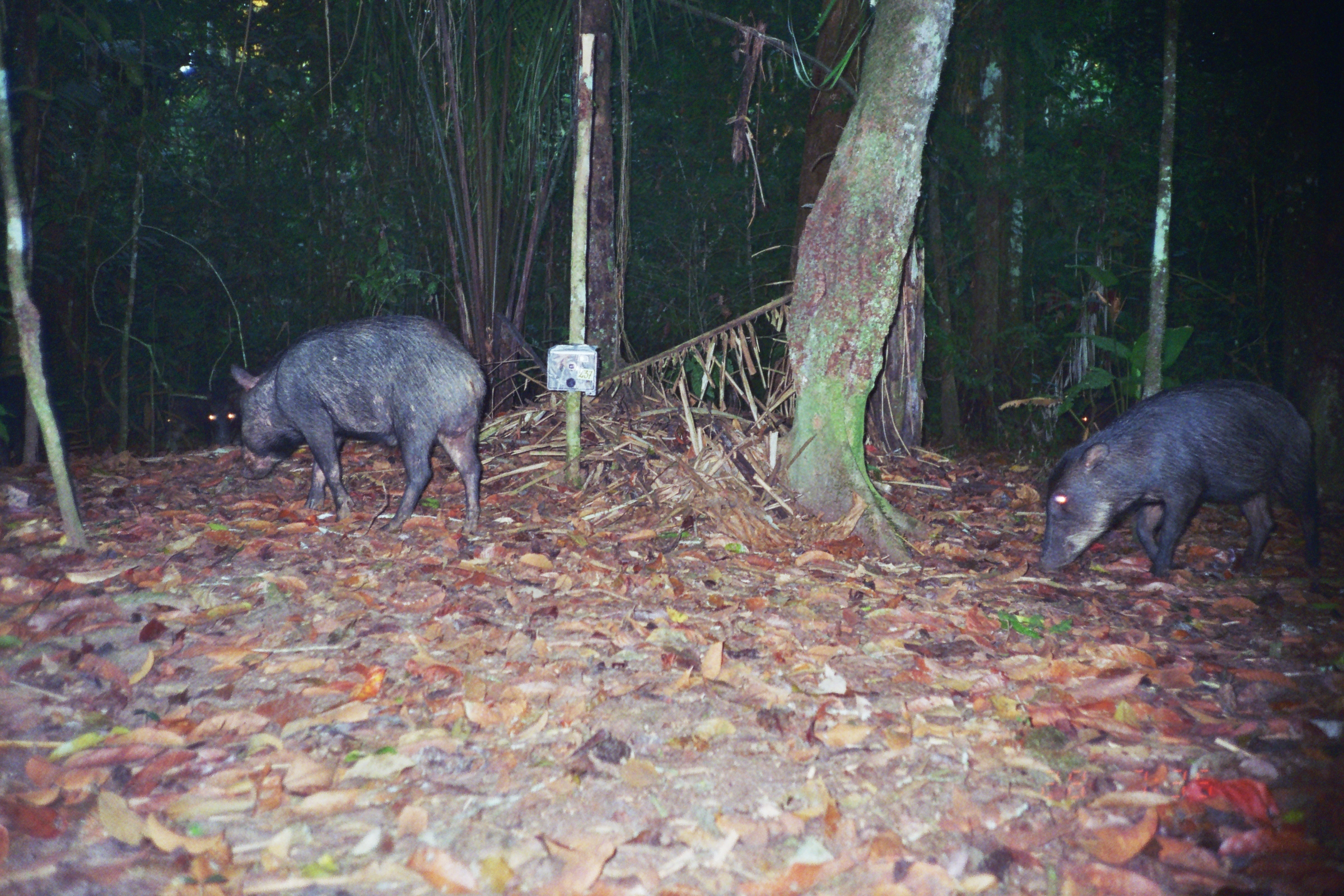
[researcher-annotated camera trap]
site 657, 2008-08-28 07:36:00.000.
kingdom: Animalia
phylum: Chordata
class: Mammalia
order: Artiodactyla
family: Tayassuidae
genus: Tayassu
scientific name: Tayassu pecari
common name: white-lipped peccary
Tayassu pecari (white-lipped peccary).